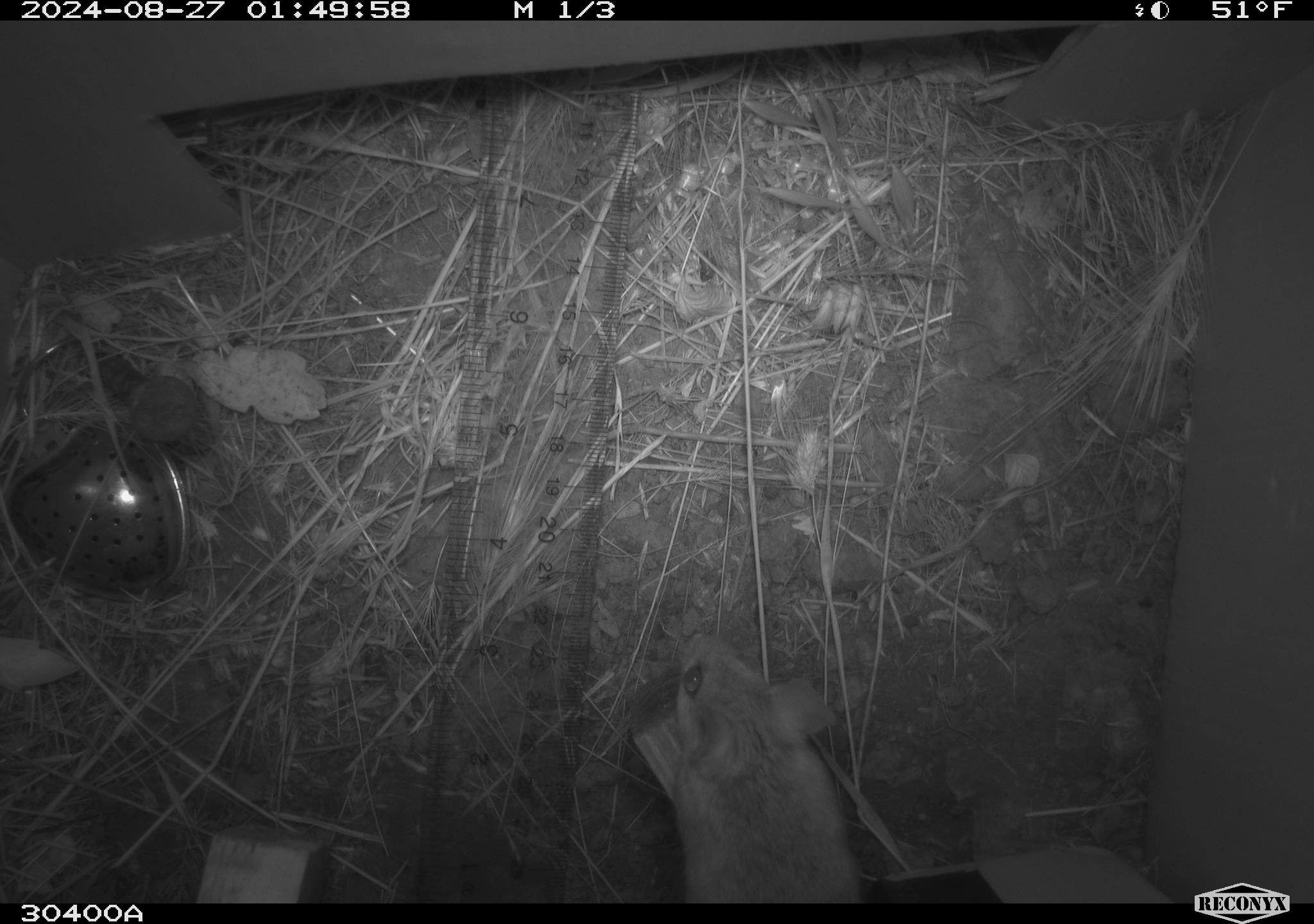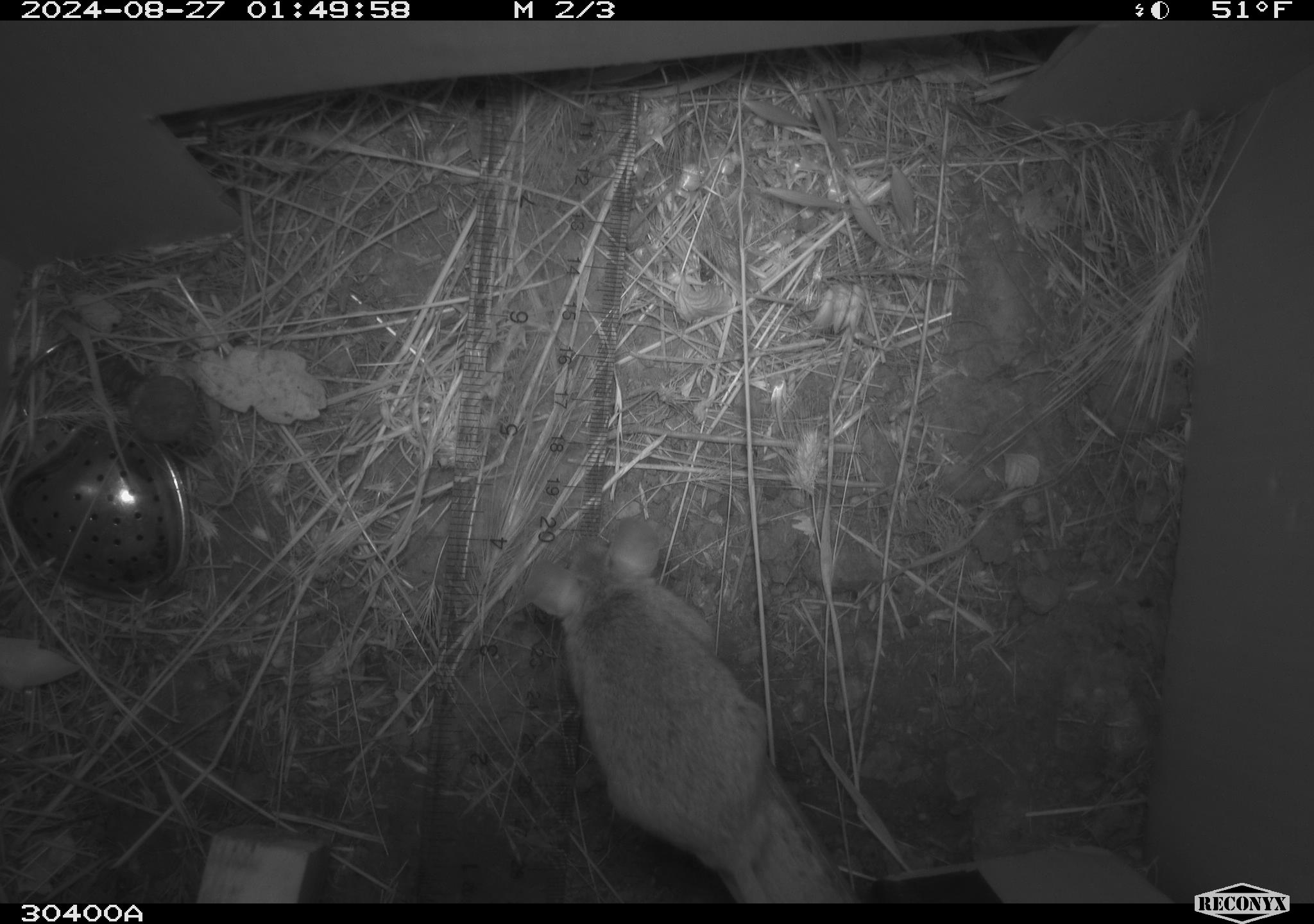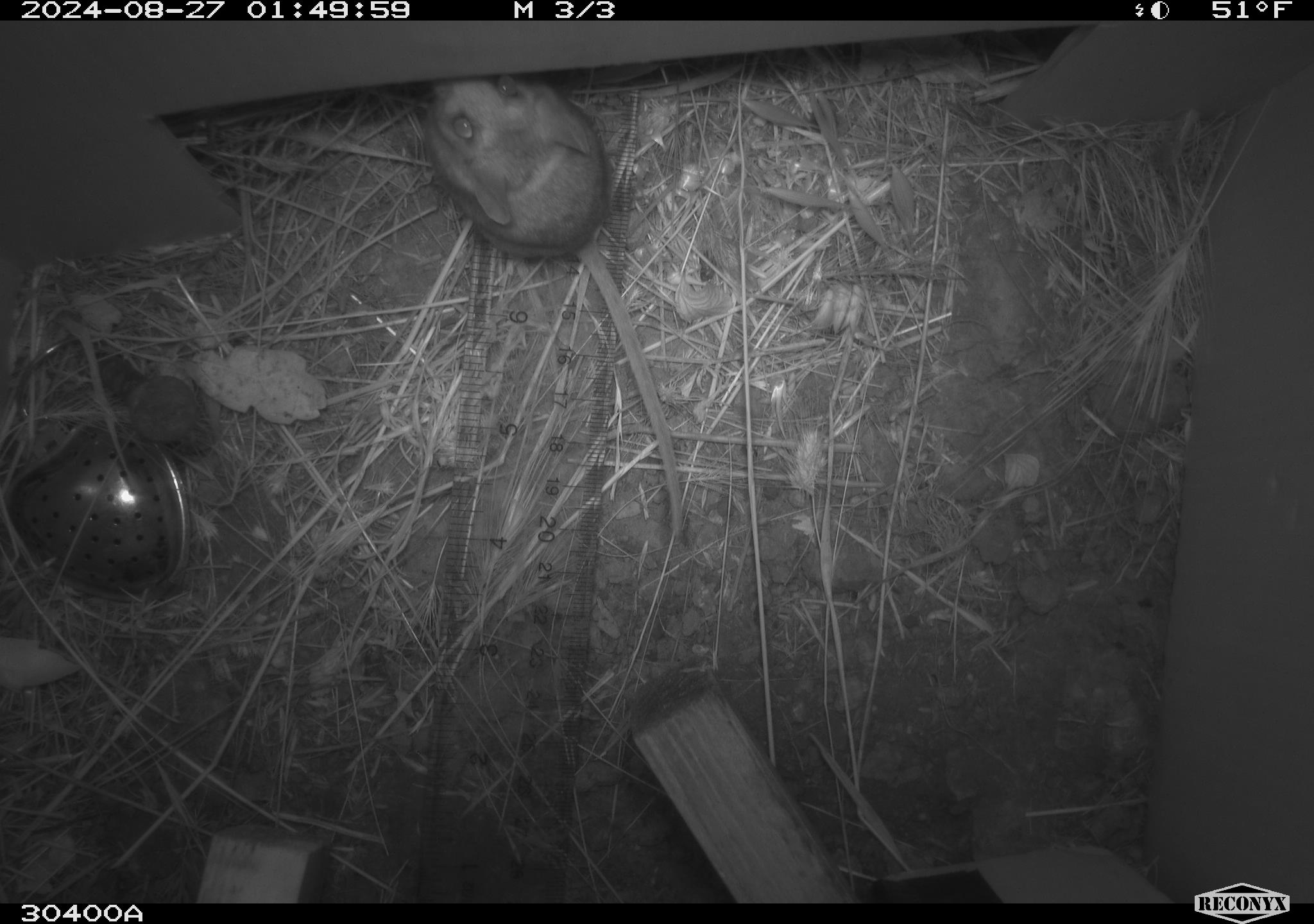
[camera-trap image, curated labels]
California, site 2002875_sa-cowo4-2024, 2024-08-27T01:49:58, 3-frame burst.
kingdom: Animalia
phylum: Chordata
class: Mammalia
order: Rodentia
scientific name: Rodentia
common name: rodent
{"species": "rodent (Rodentia)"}